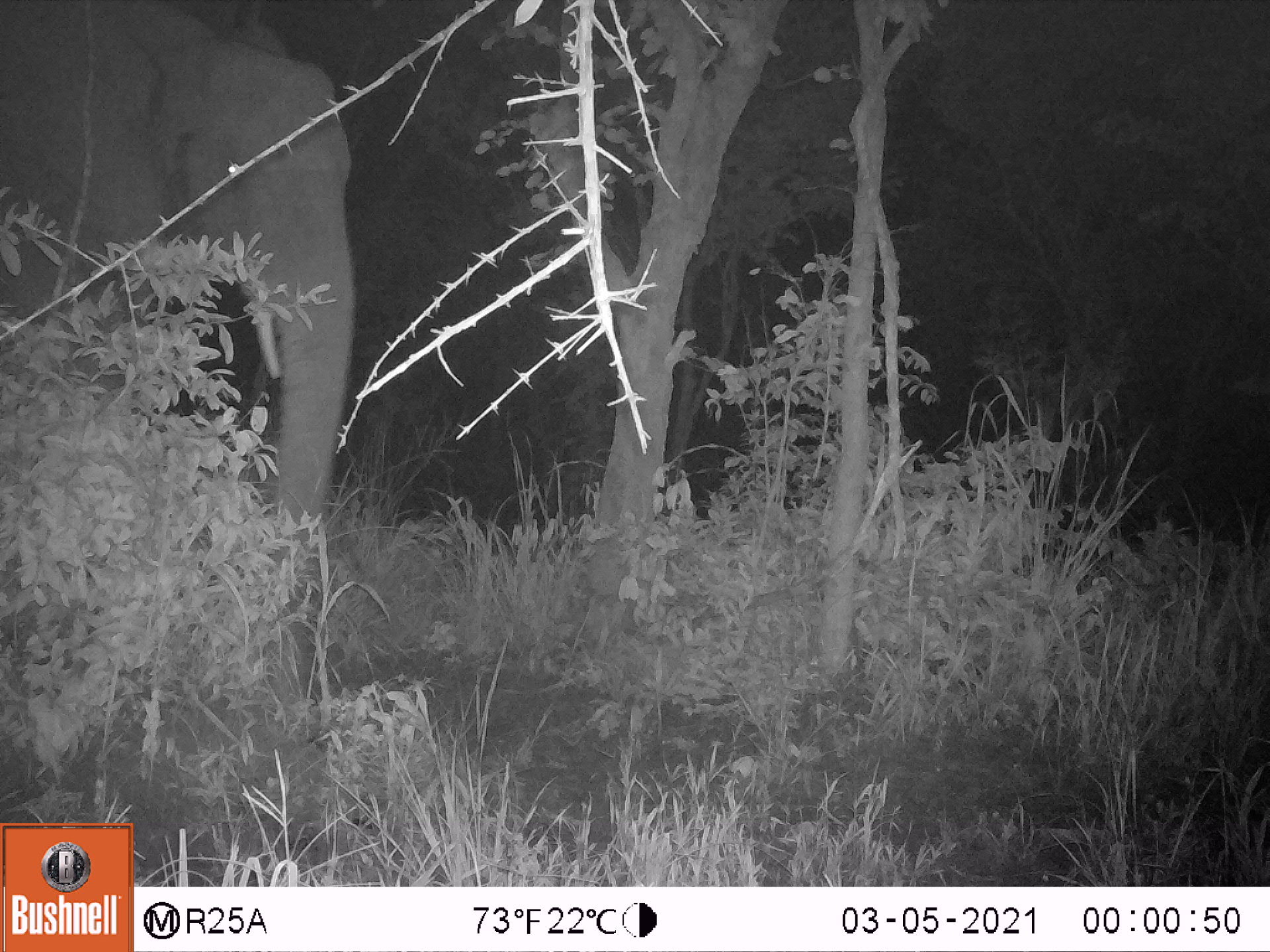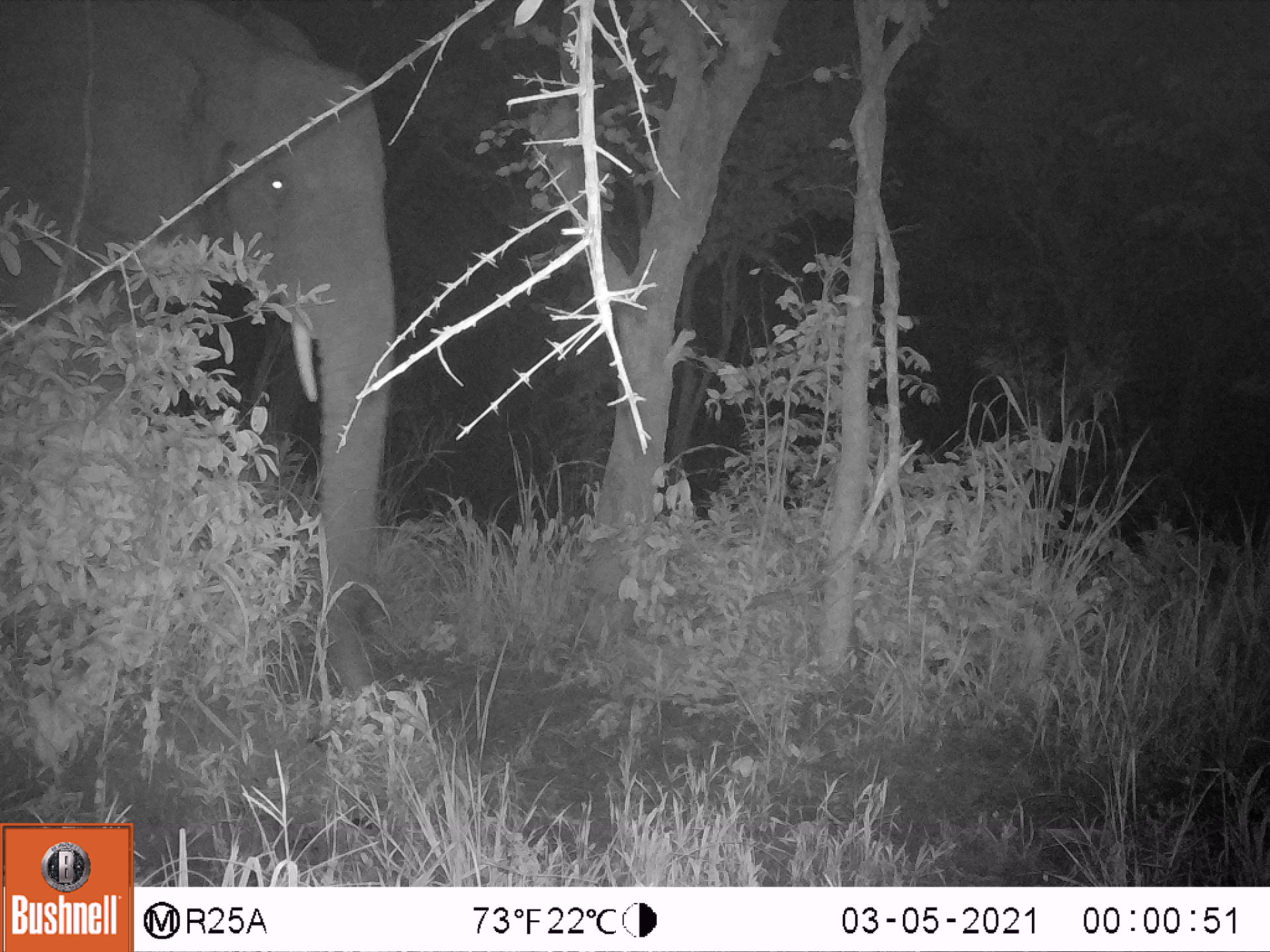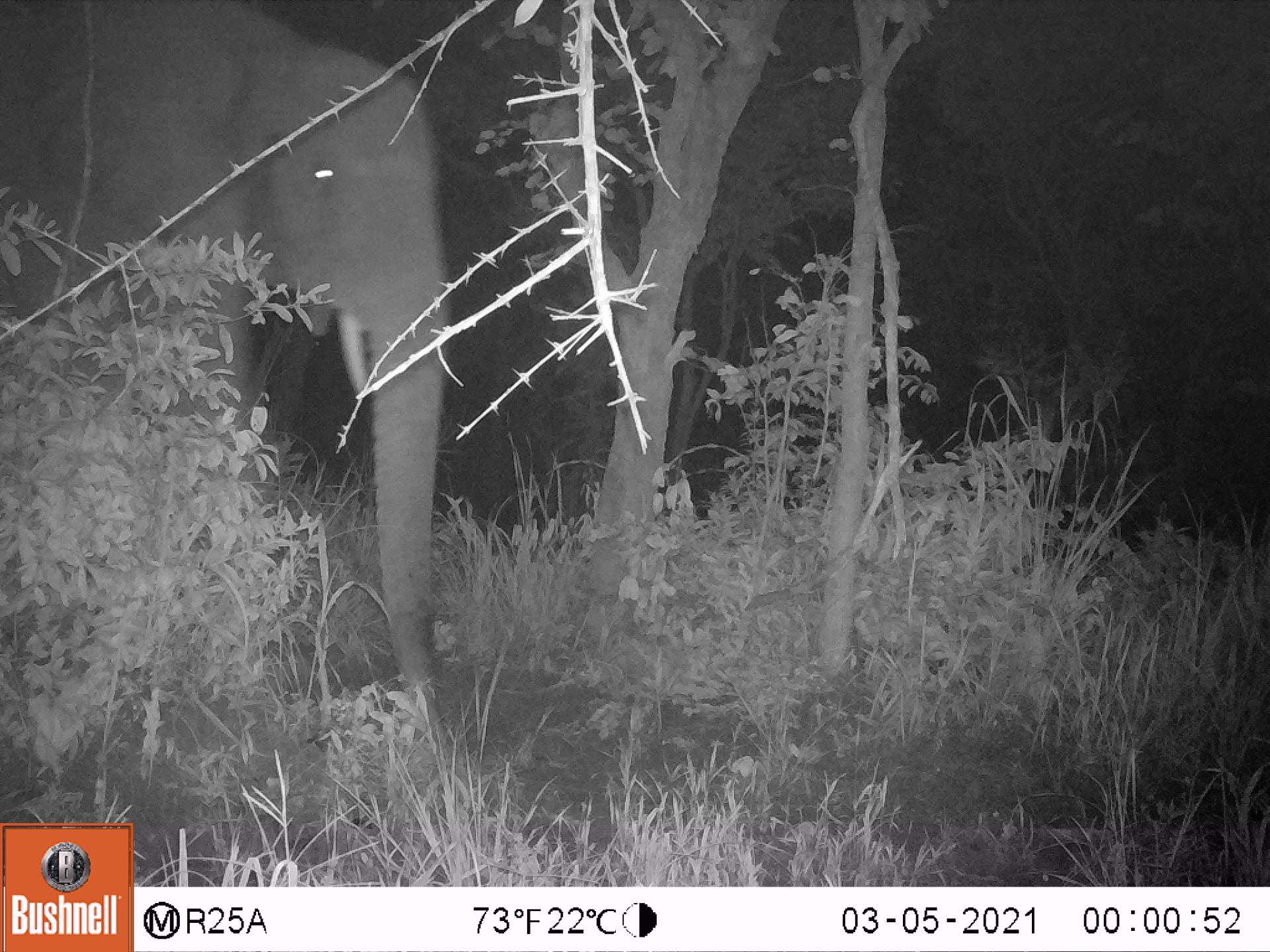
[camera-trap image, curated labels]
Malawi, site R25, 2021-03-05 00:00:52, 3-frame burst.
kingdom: Animalia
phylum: Chordata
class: Mammalia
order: Proboscidea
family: Elephantidae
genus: Loxodonta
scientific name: Loxodonta africana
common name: african savanna elephant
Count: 1.